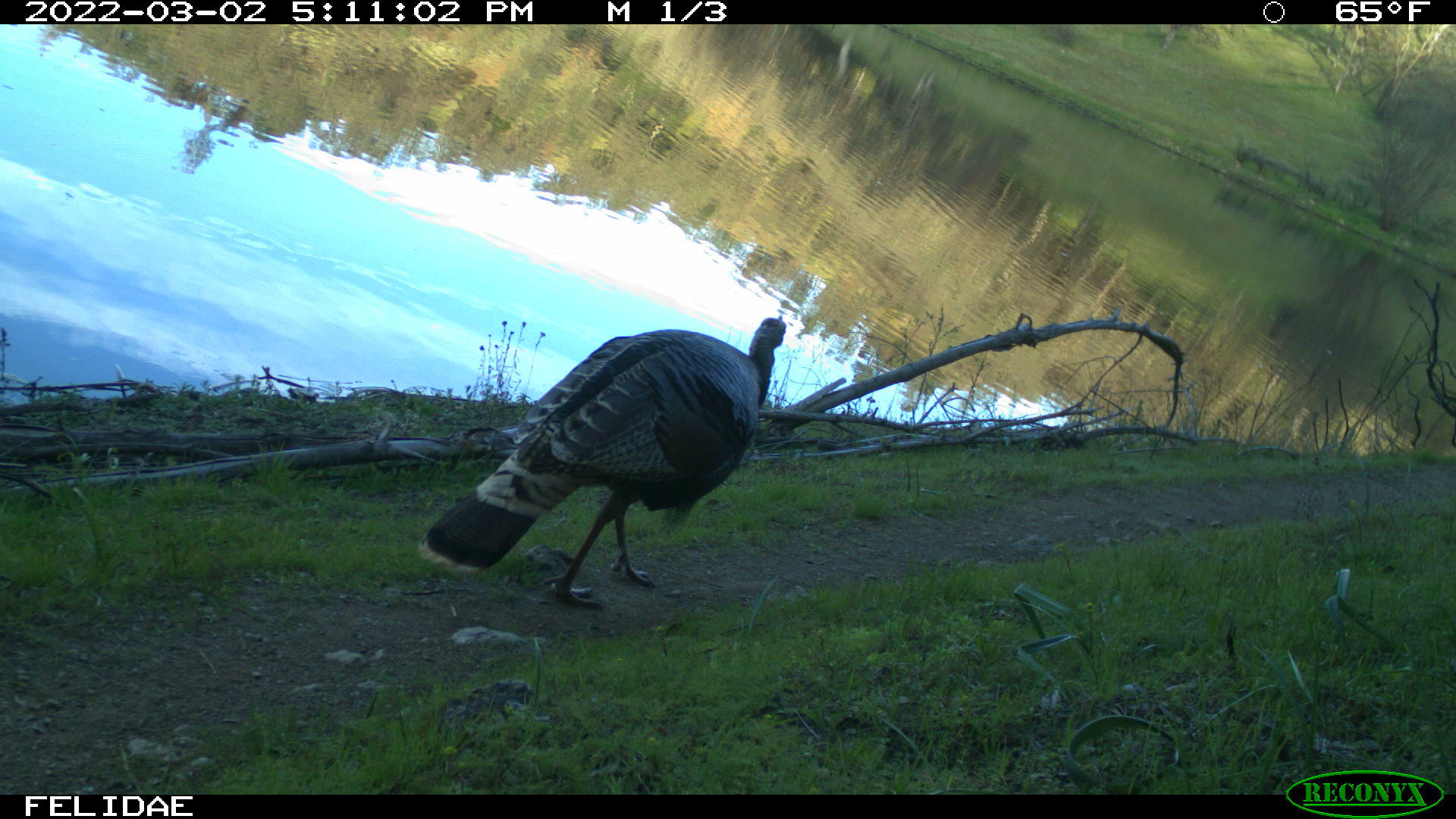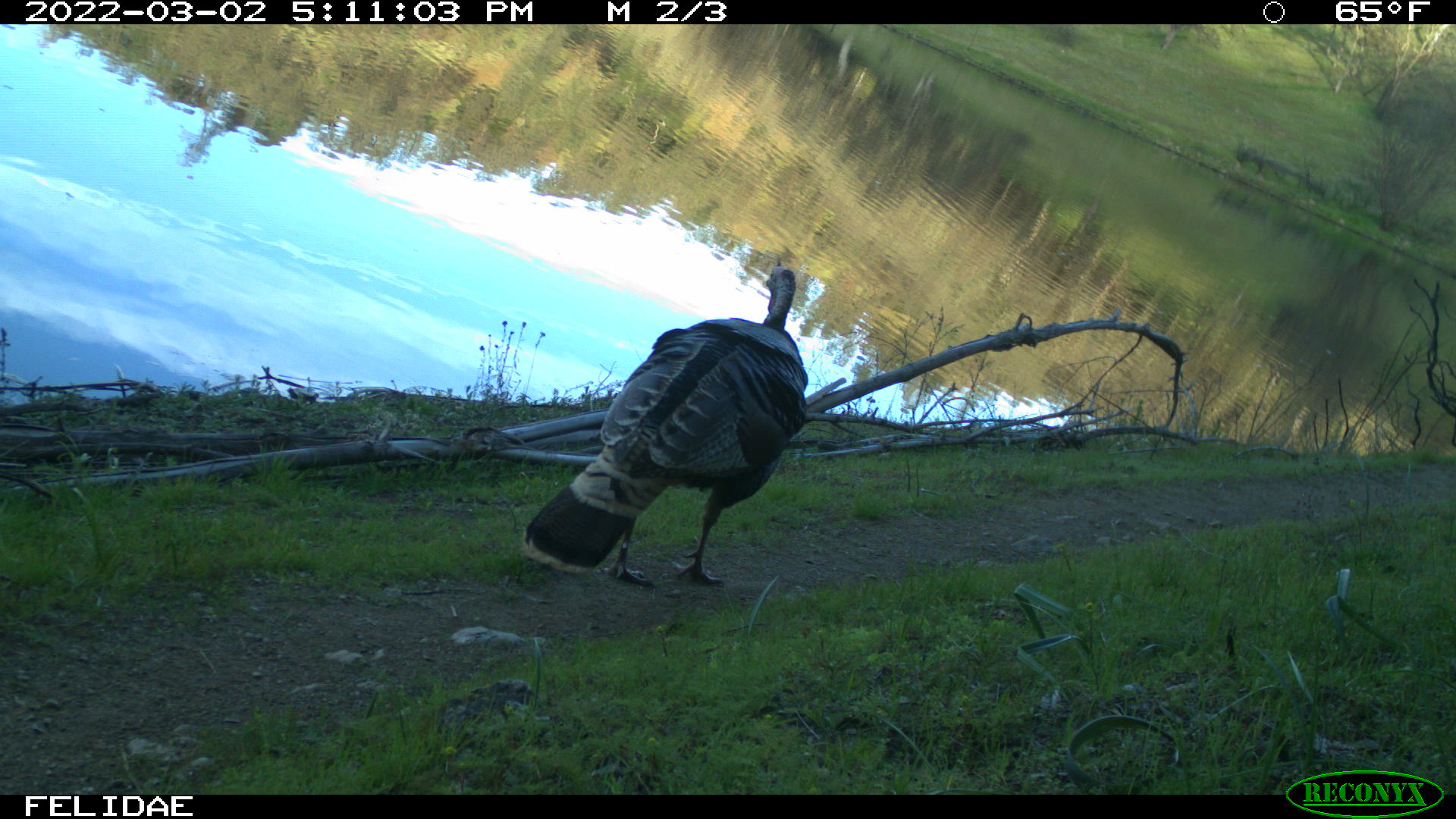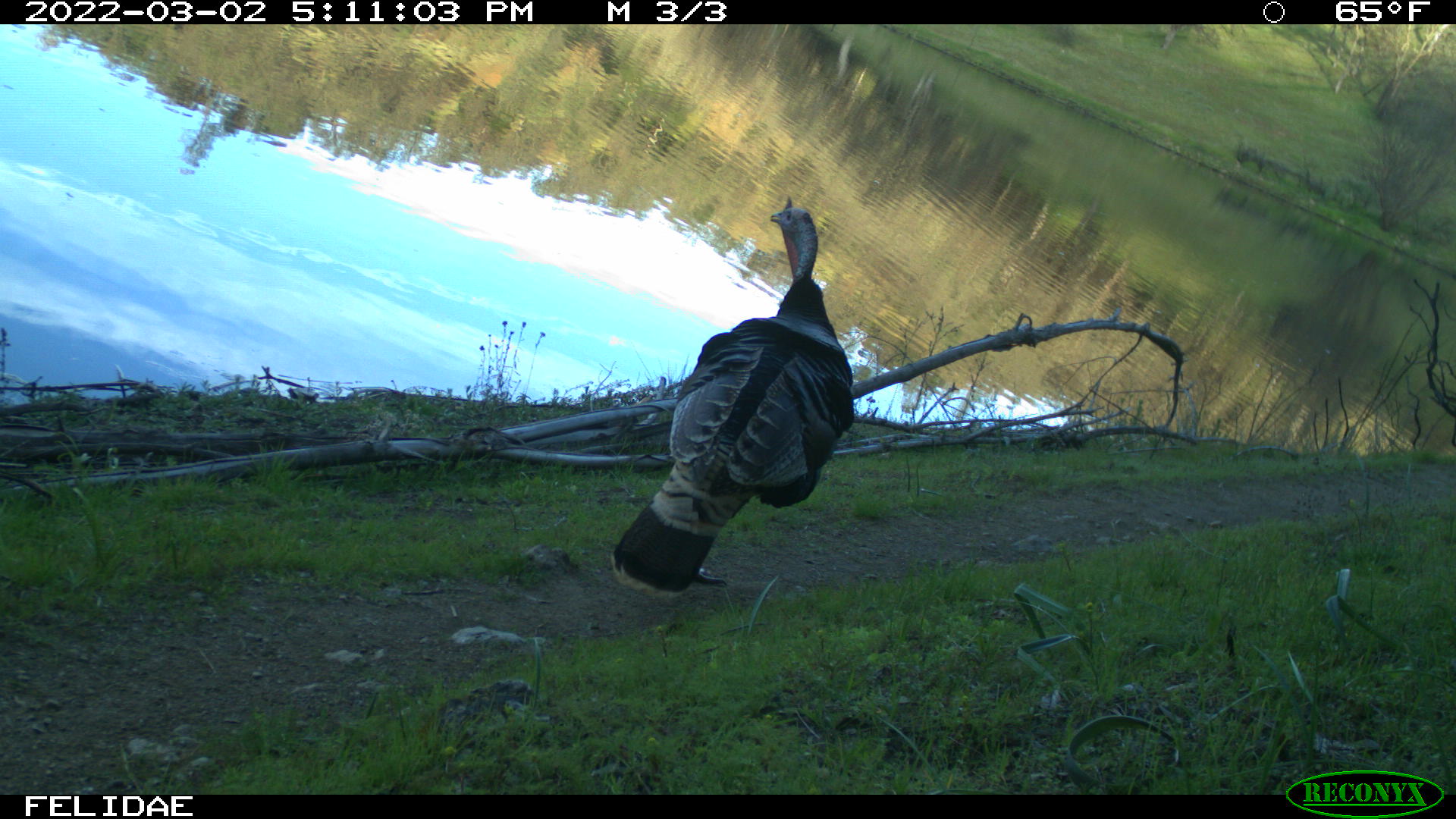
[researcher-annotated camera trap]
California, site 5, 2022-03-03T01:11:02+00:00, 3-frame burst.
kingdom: Animalia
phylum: Chordata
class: Aves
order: Galliformes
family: Phasianidae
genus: Meleagris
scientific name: Meleagris gallopavo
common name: turkey